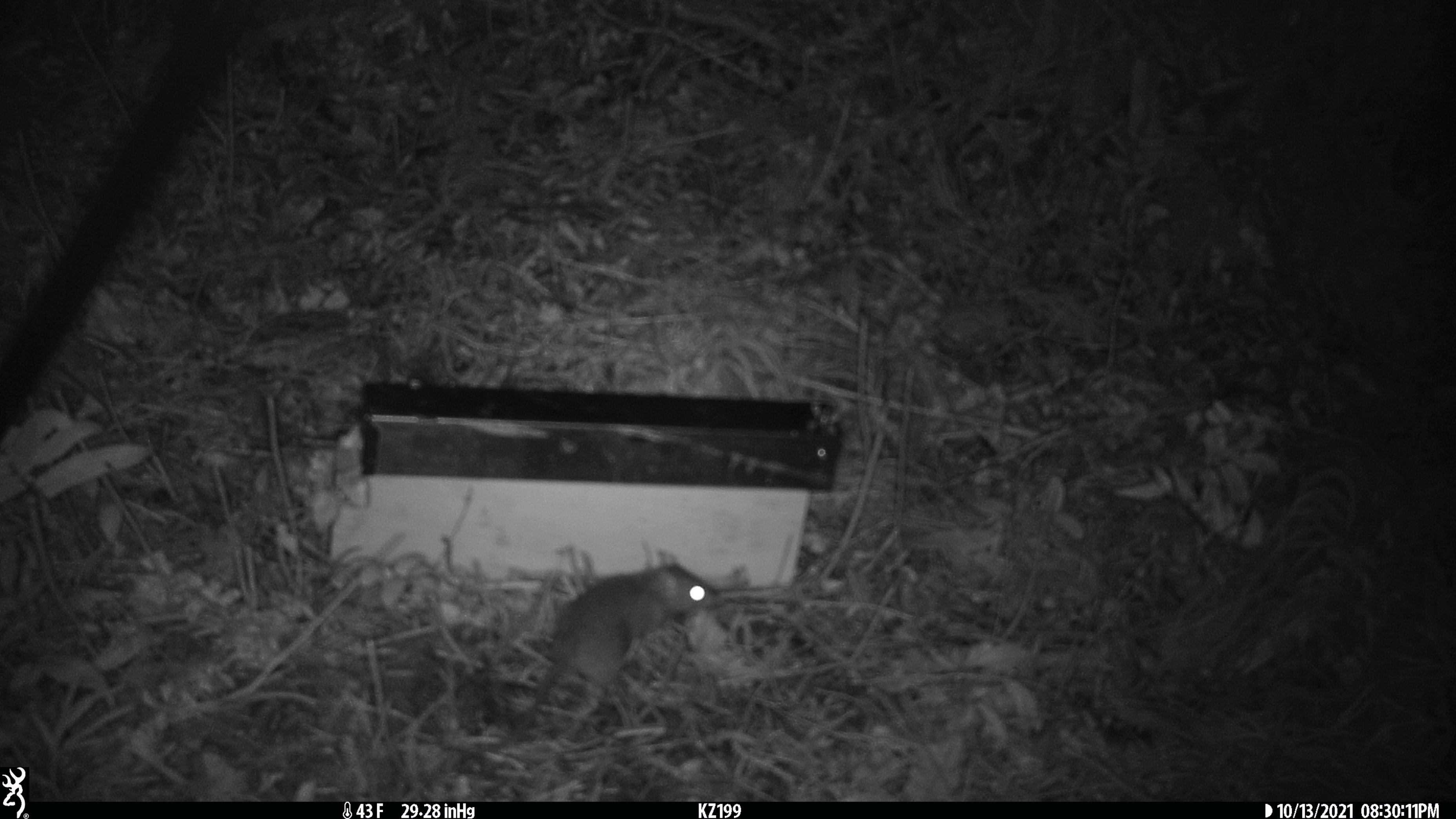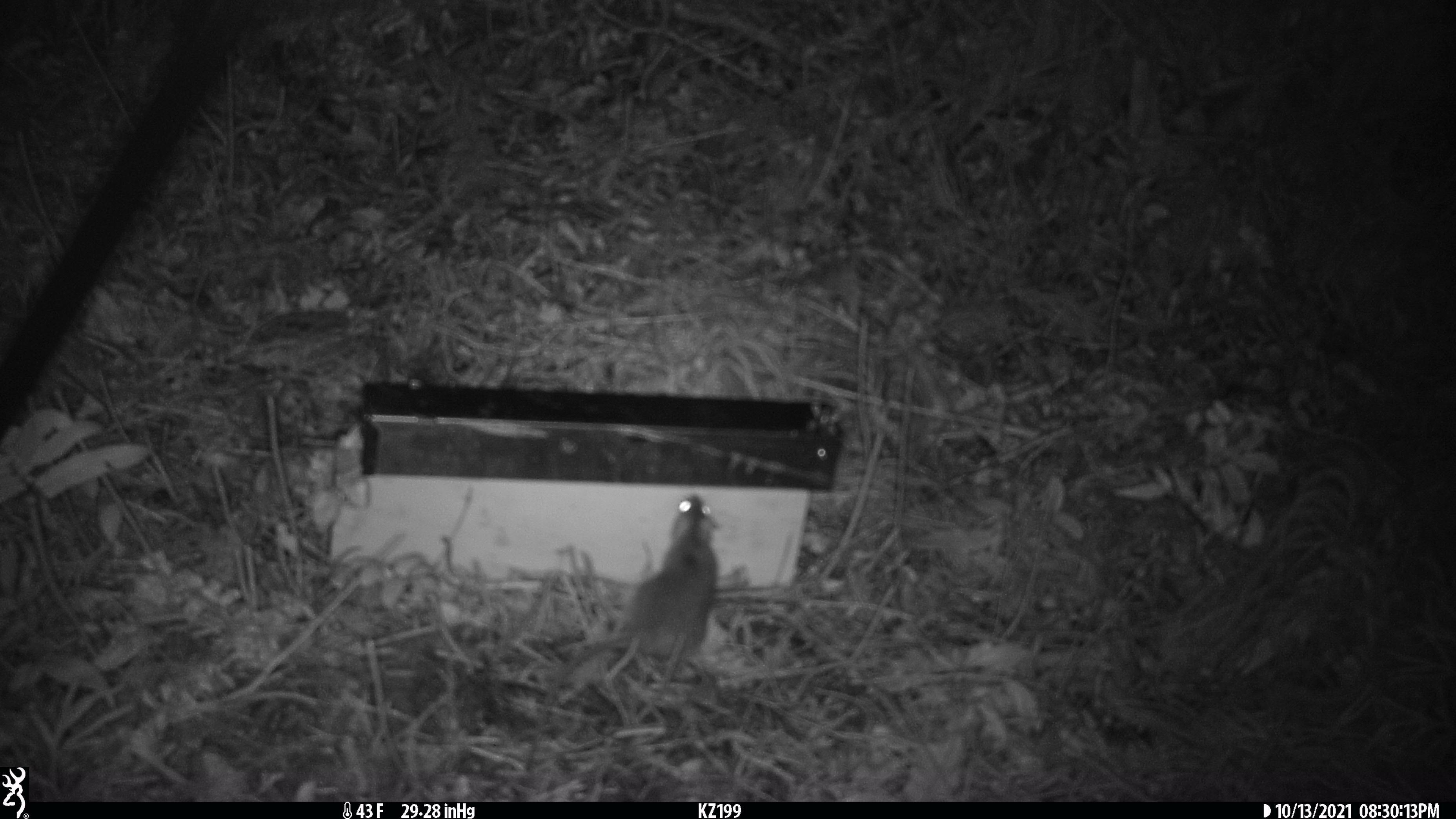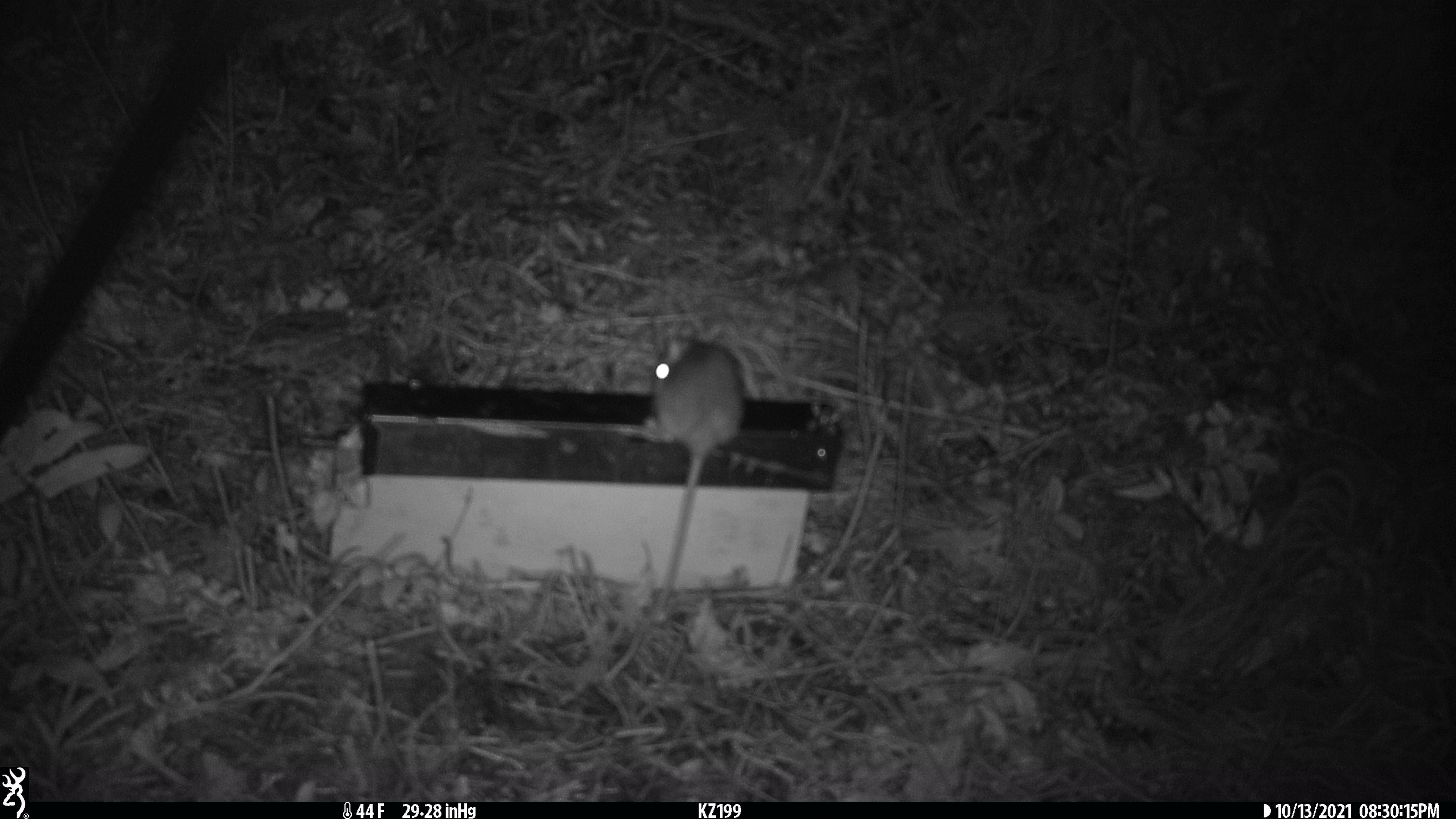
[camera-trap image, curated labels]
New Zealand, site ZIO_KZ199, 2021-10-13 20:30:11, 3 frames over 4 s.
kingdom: Animalia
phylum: Chordata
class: Mammalia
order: Rodentia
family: Muridae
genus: Rattus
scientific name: Rattus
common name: rat